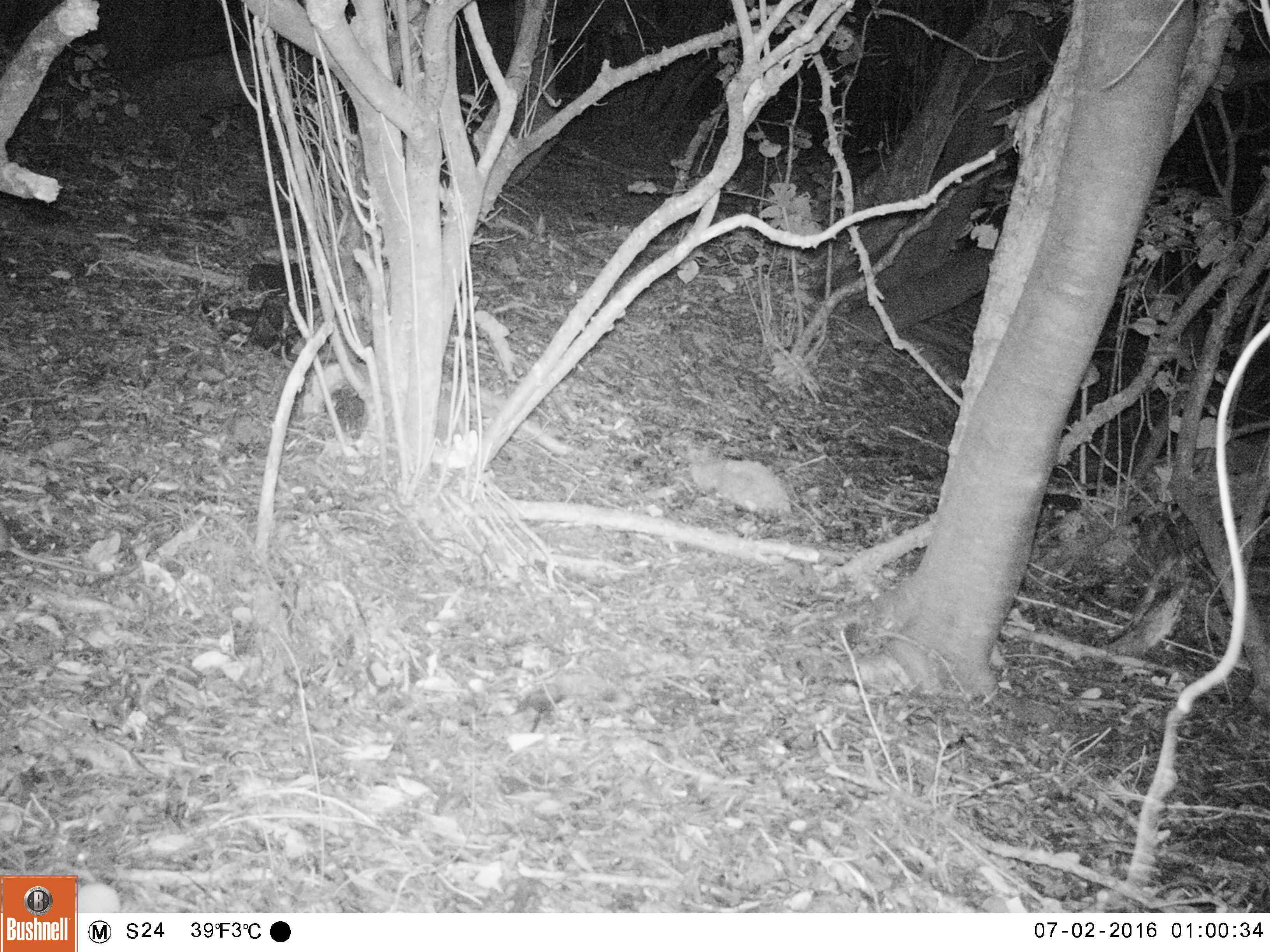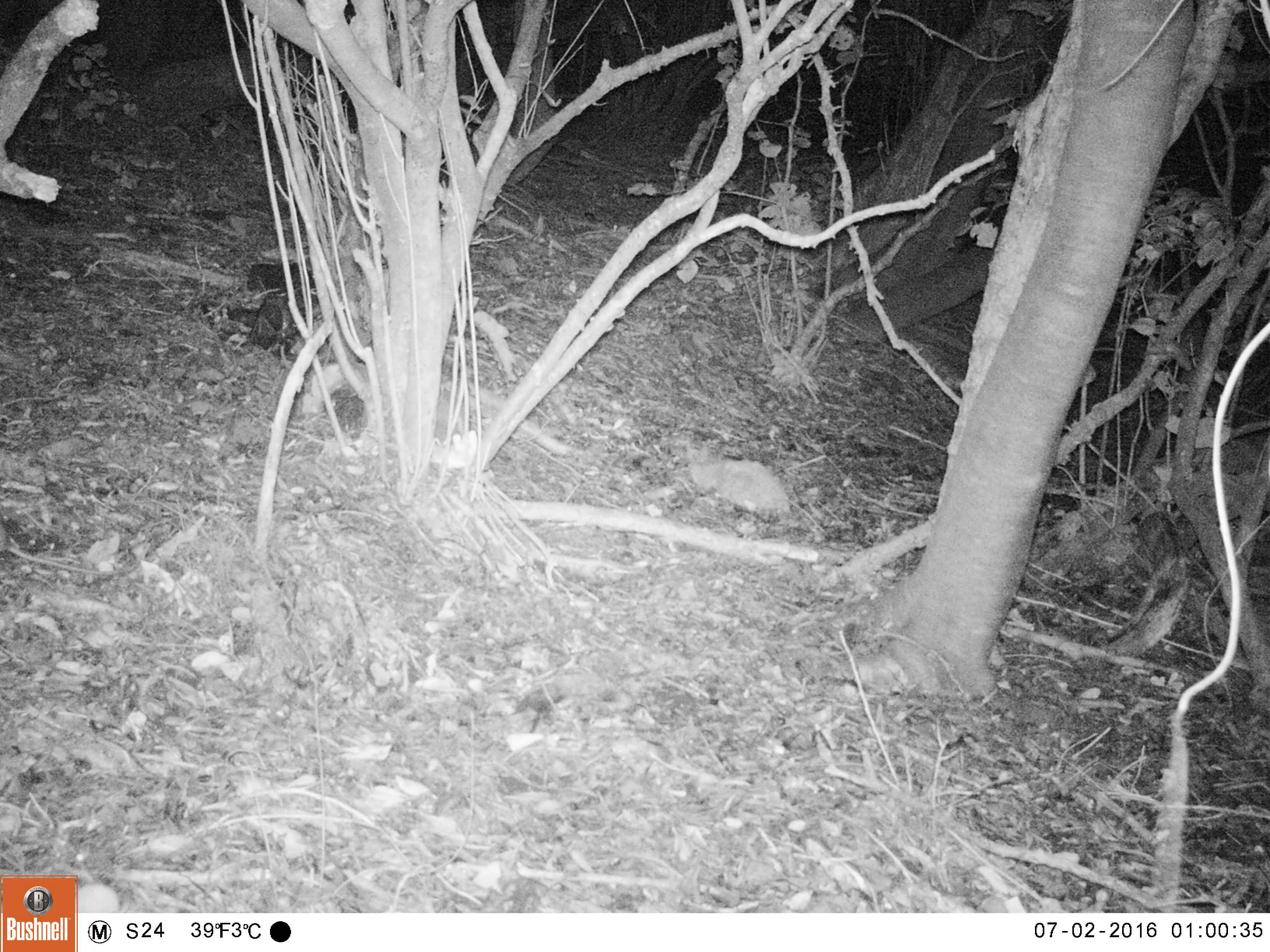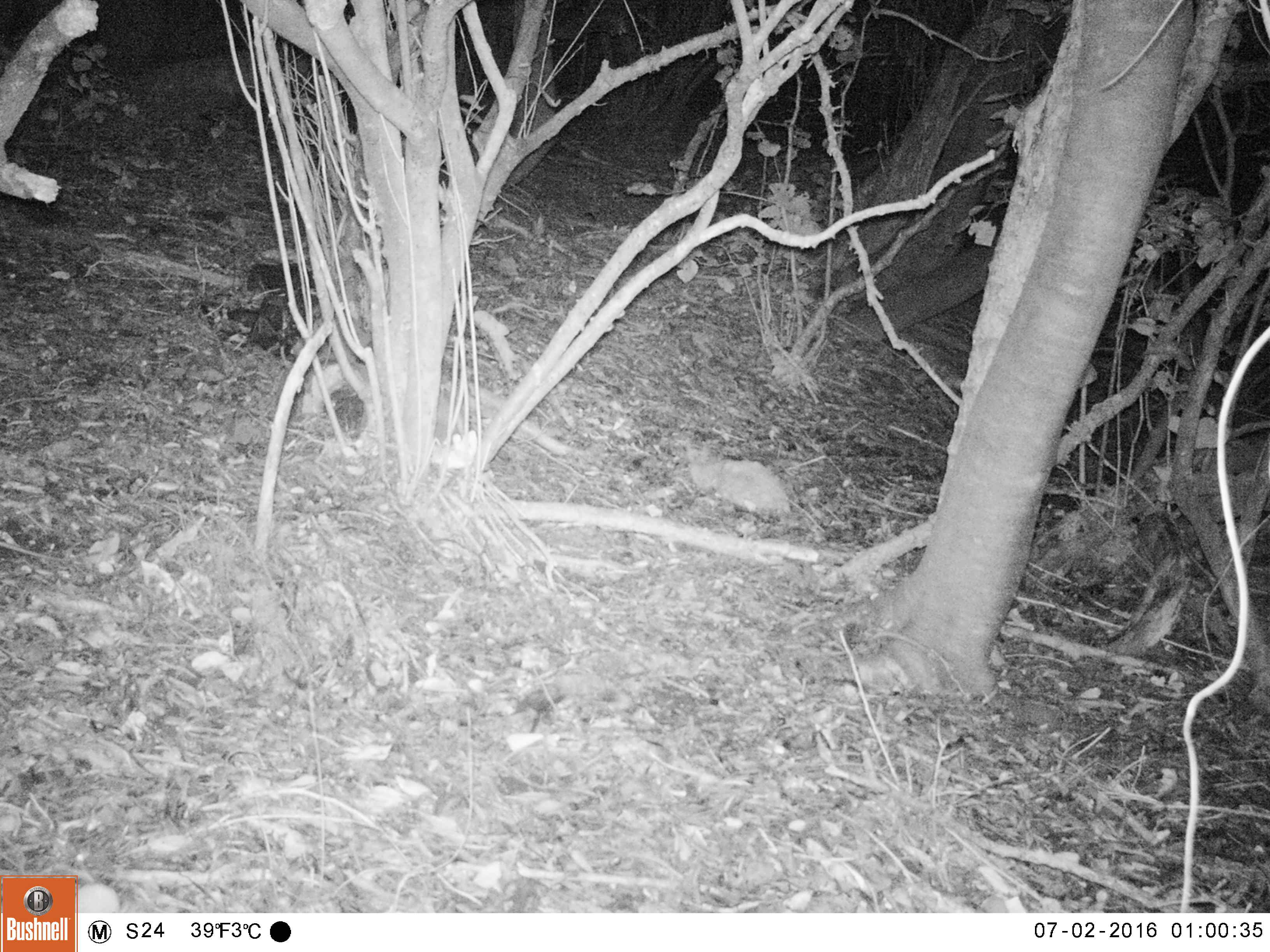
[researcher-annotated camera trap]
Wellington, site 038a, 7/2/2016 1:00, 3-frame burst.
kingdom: Animalia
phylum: Chordata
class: Mammalia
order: Rodentia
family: Muridae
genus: Rattus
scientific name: Rattus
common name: rat